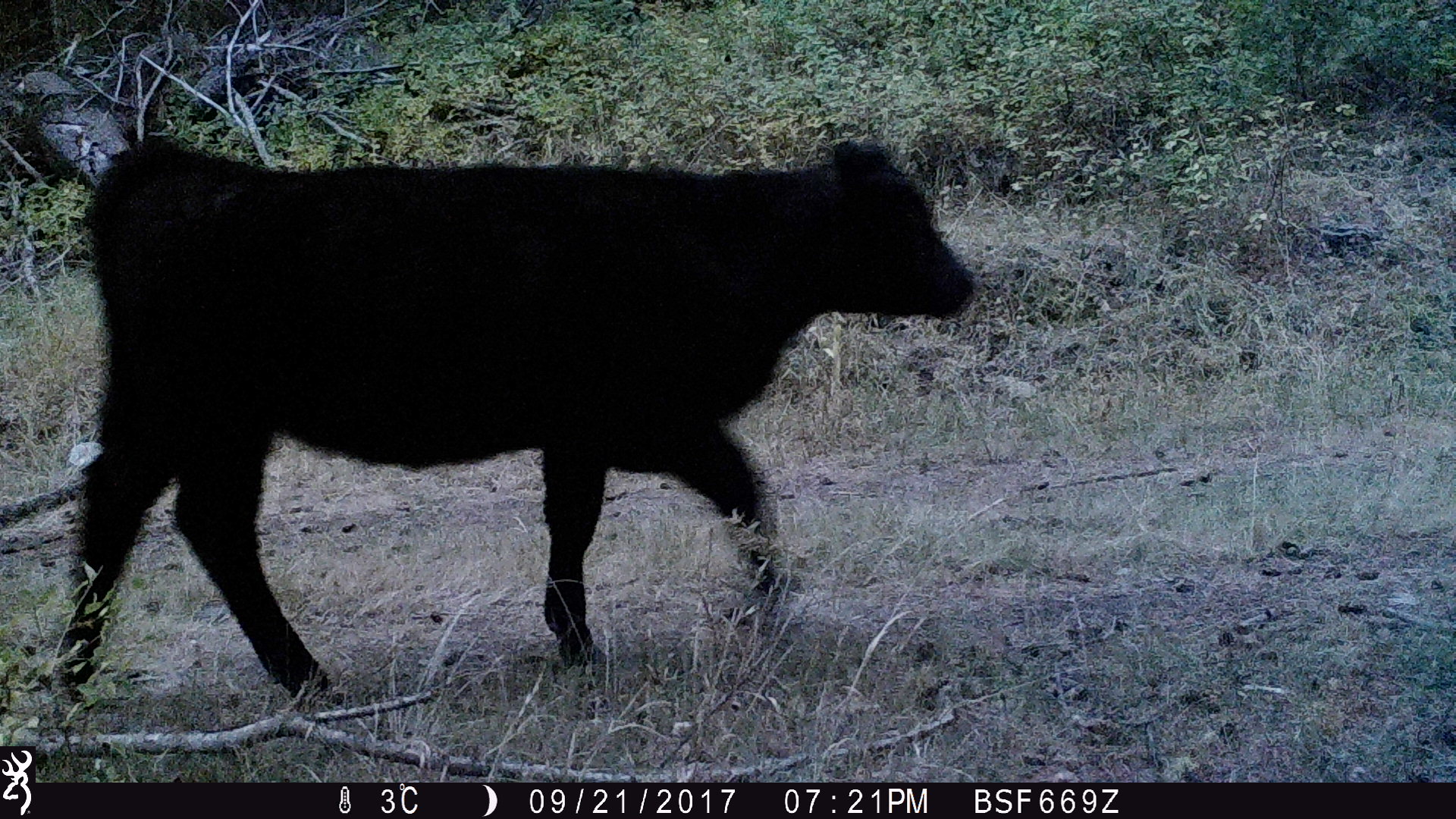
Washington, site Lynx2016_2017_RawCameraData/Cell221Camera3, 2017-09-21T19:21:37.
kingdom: Animalia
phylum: Chordata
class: Mammalia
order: Artiodactyla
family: Bovidae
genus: Bos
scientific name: Bos taurus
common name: domestic cattle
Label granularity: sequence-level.